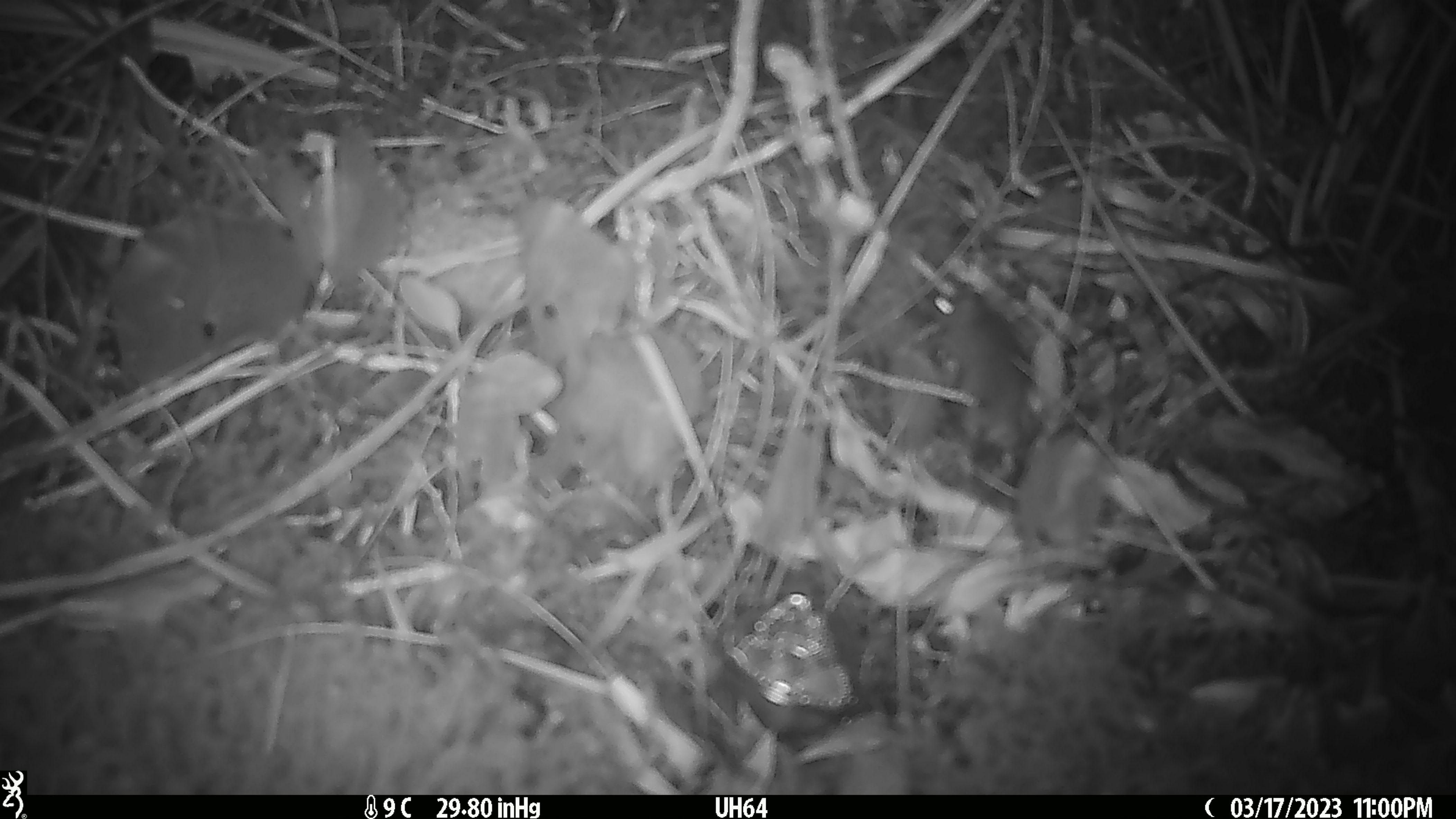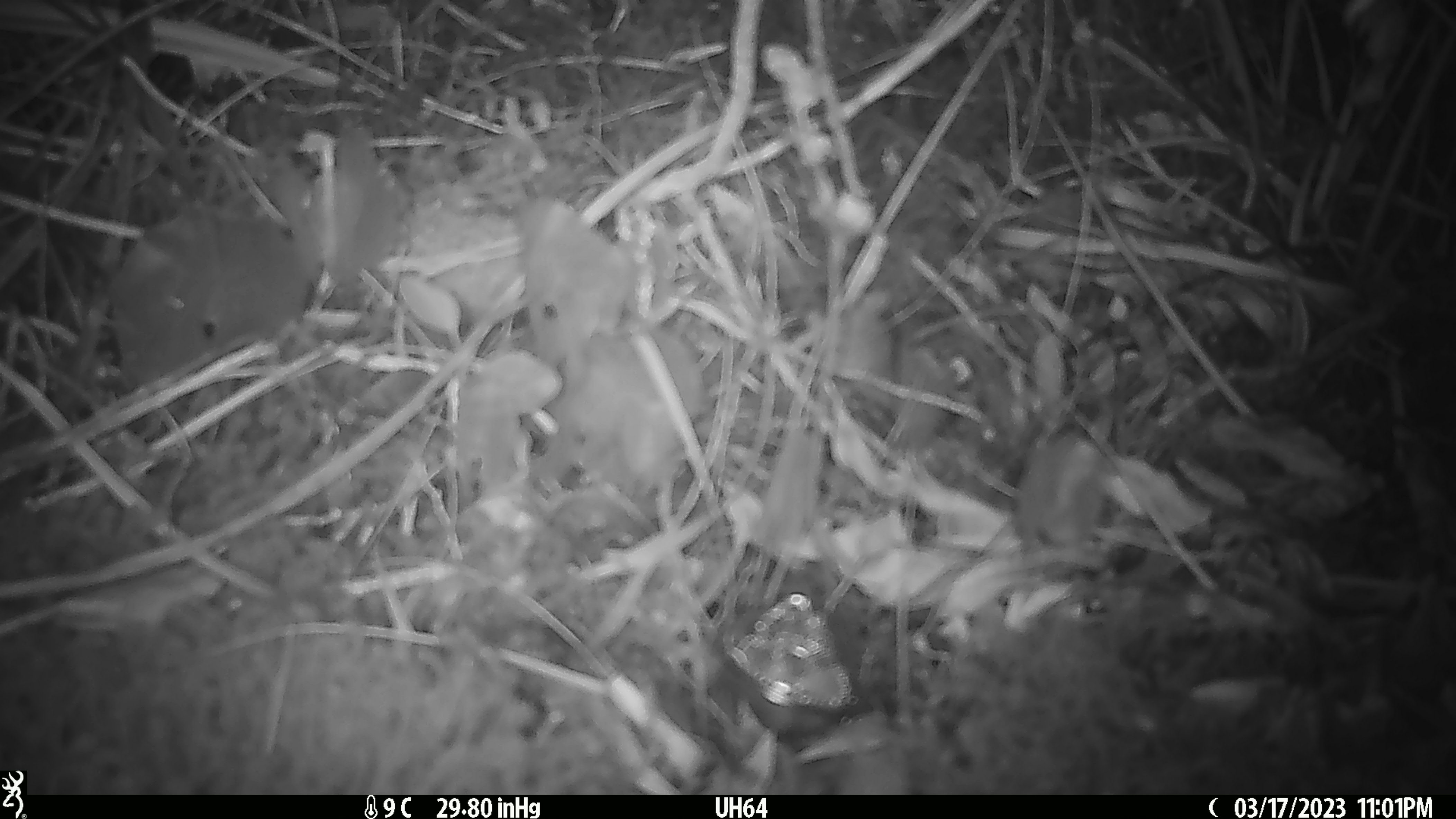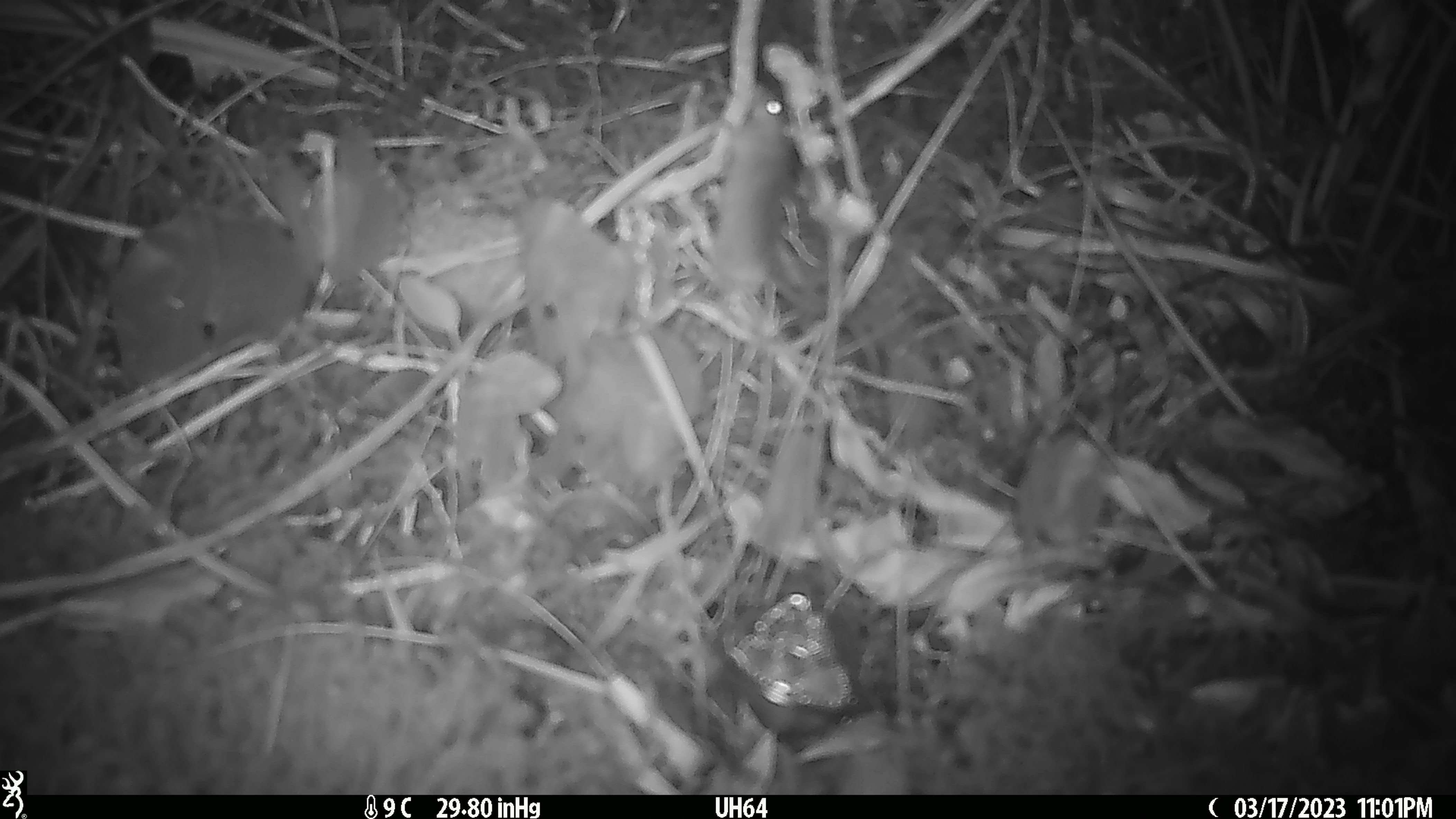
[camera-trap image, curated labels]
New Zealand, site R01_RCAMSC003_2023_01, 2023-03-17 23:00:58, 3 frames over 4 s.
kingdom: Animalia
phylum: Chordata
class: Mammalia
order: Rodentia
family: Muridae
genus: Mus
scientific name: Mus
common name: mouse